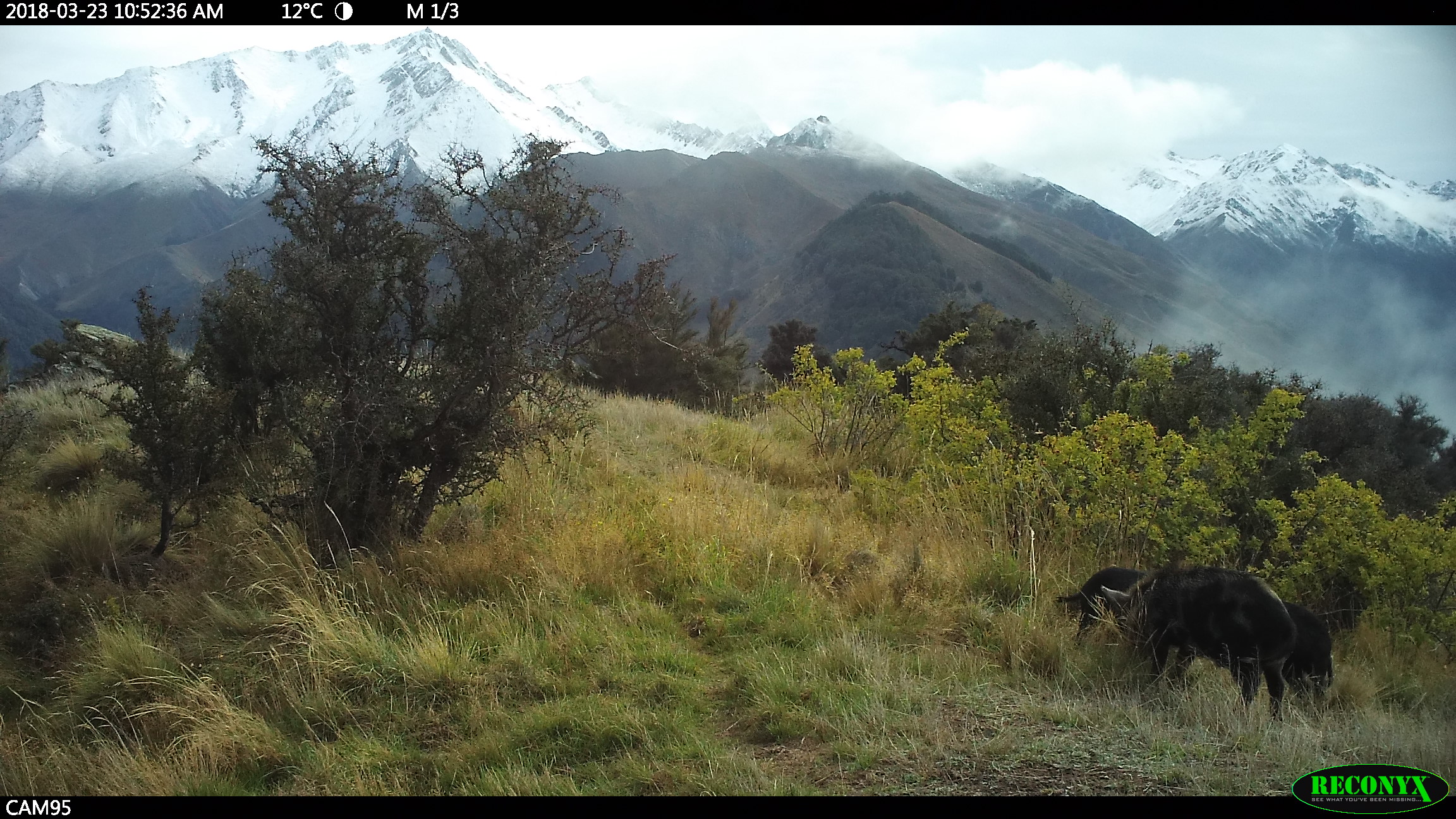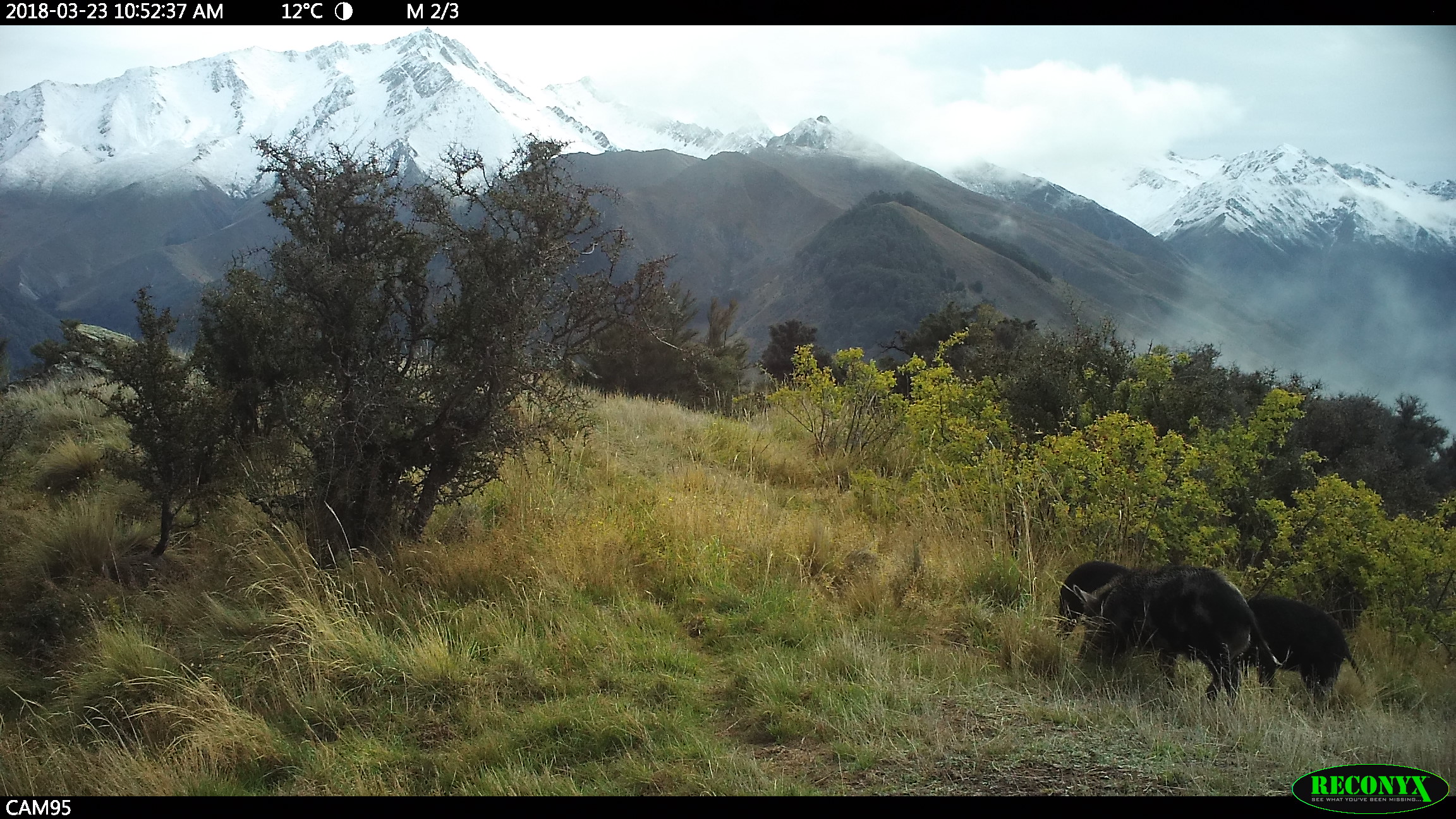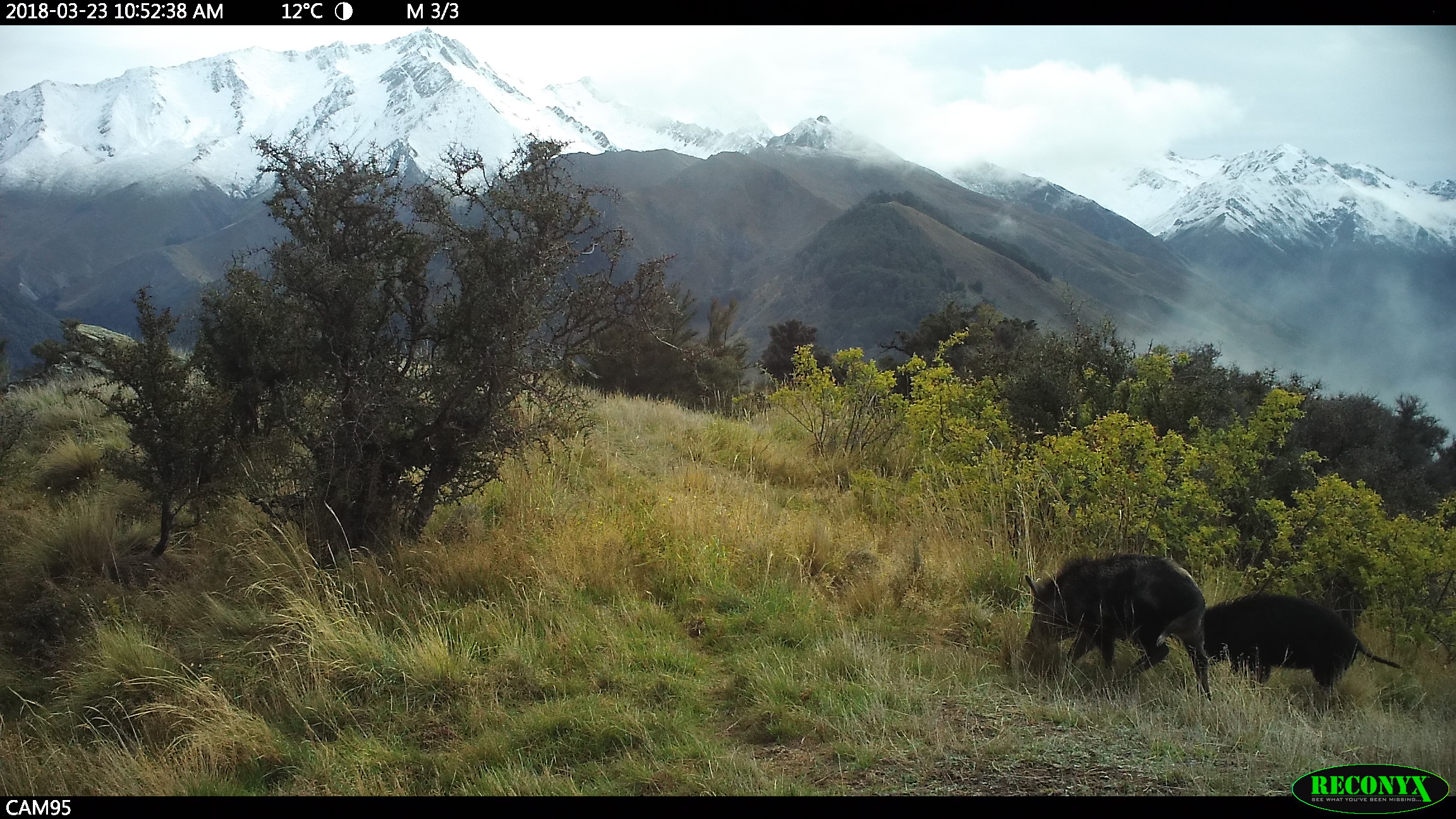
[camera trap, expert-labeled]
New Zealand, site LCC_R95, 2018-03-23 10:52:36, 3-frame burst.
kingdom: Animalia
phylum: Chordata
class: Mammalia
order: Artiodactyla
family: Suidae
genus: Sus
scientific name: Sus scrofa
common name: pig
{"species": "pig (Sus scrofa)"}